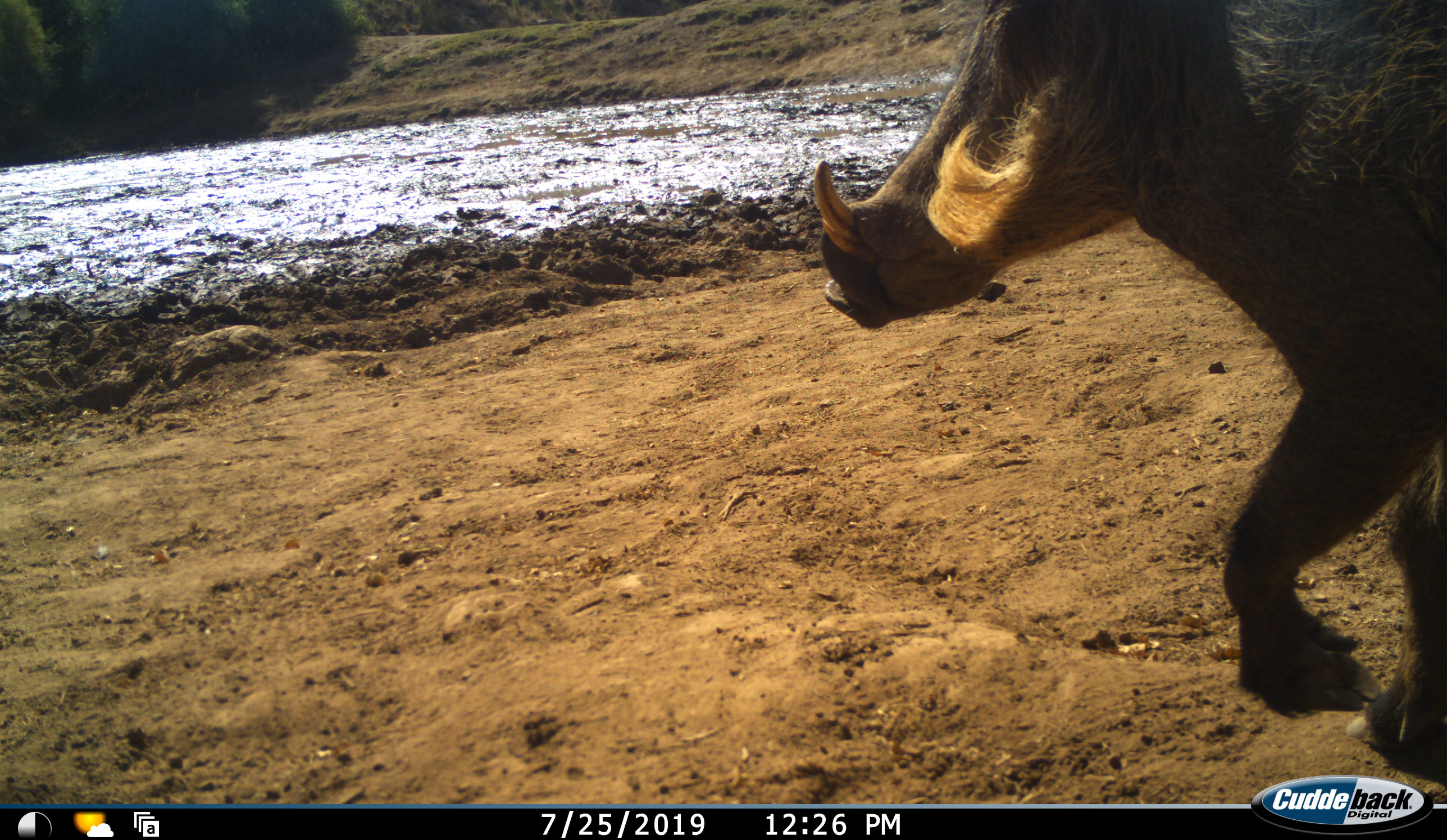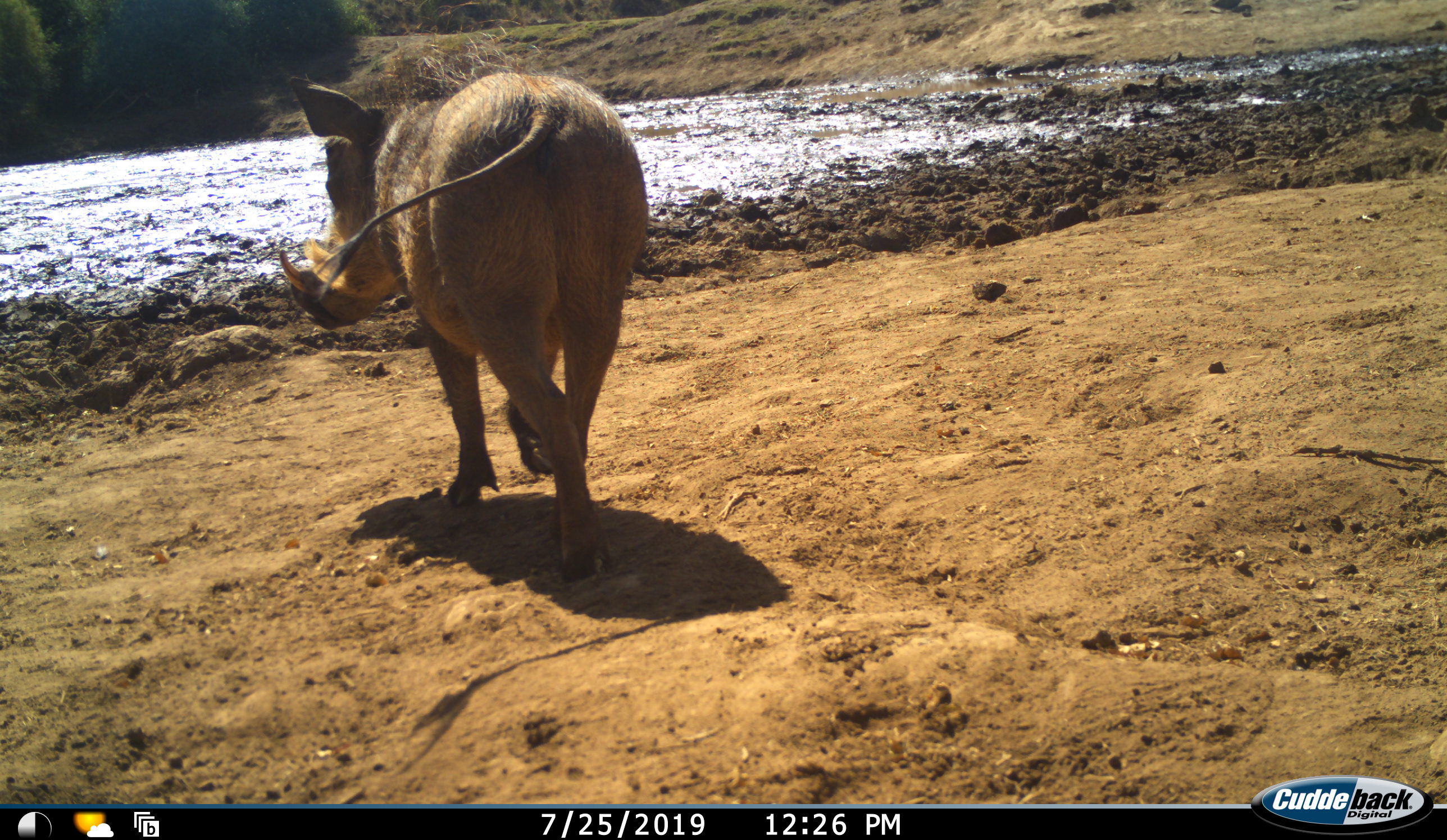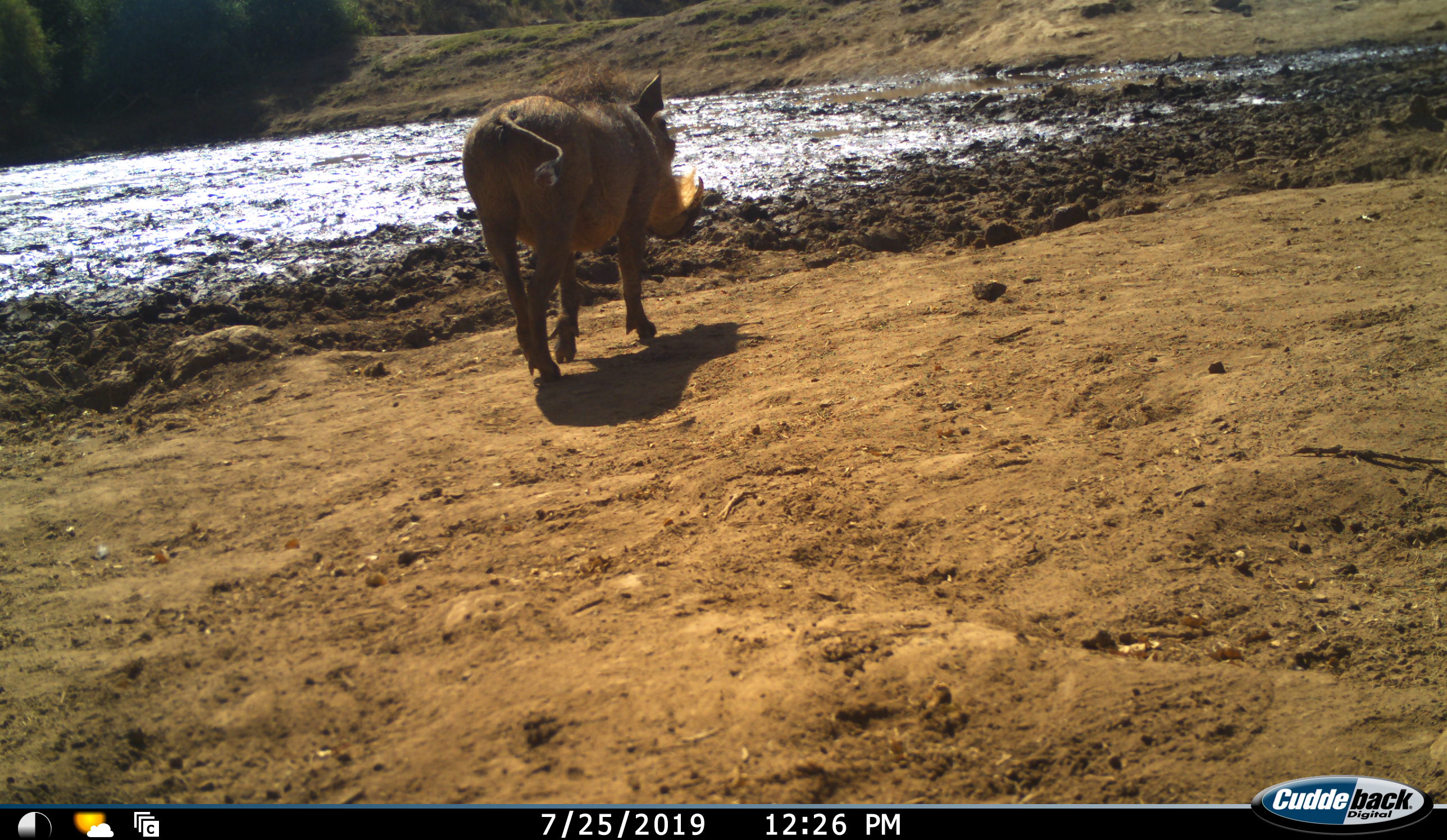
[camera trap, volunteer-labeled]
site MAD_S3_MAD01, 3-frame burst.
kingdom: Animalia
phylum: Chordata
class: Mammalia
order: Artiodactyla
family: Suidae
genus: Phacochoerus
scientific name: Phacochoerus africanus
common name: warthog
Warthog (Phacochoerus africanus), count 1. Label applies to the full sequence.